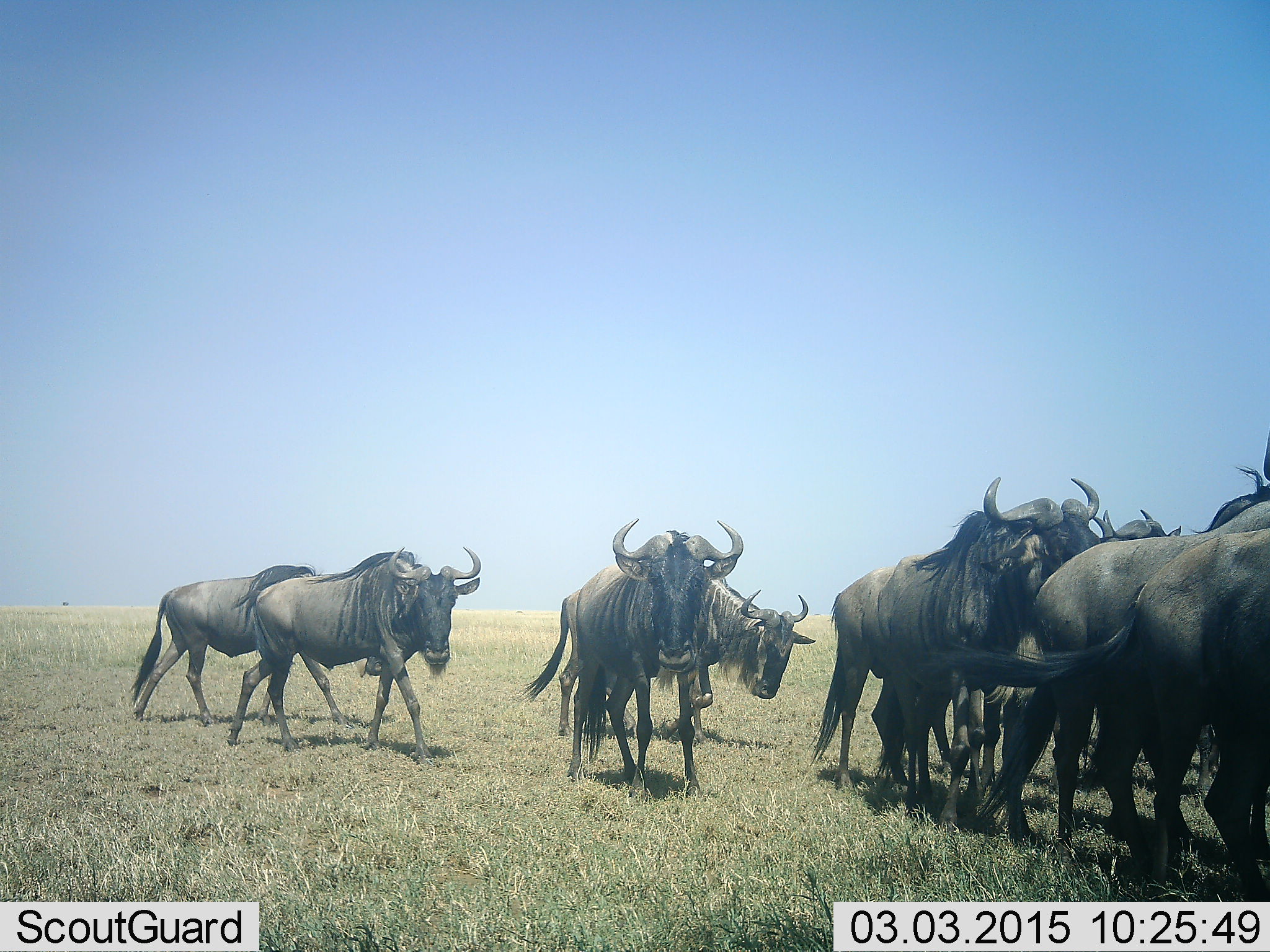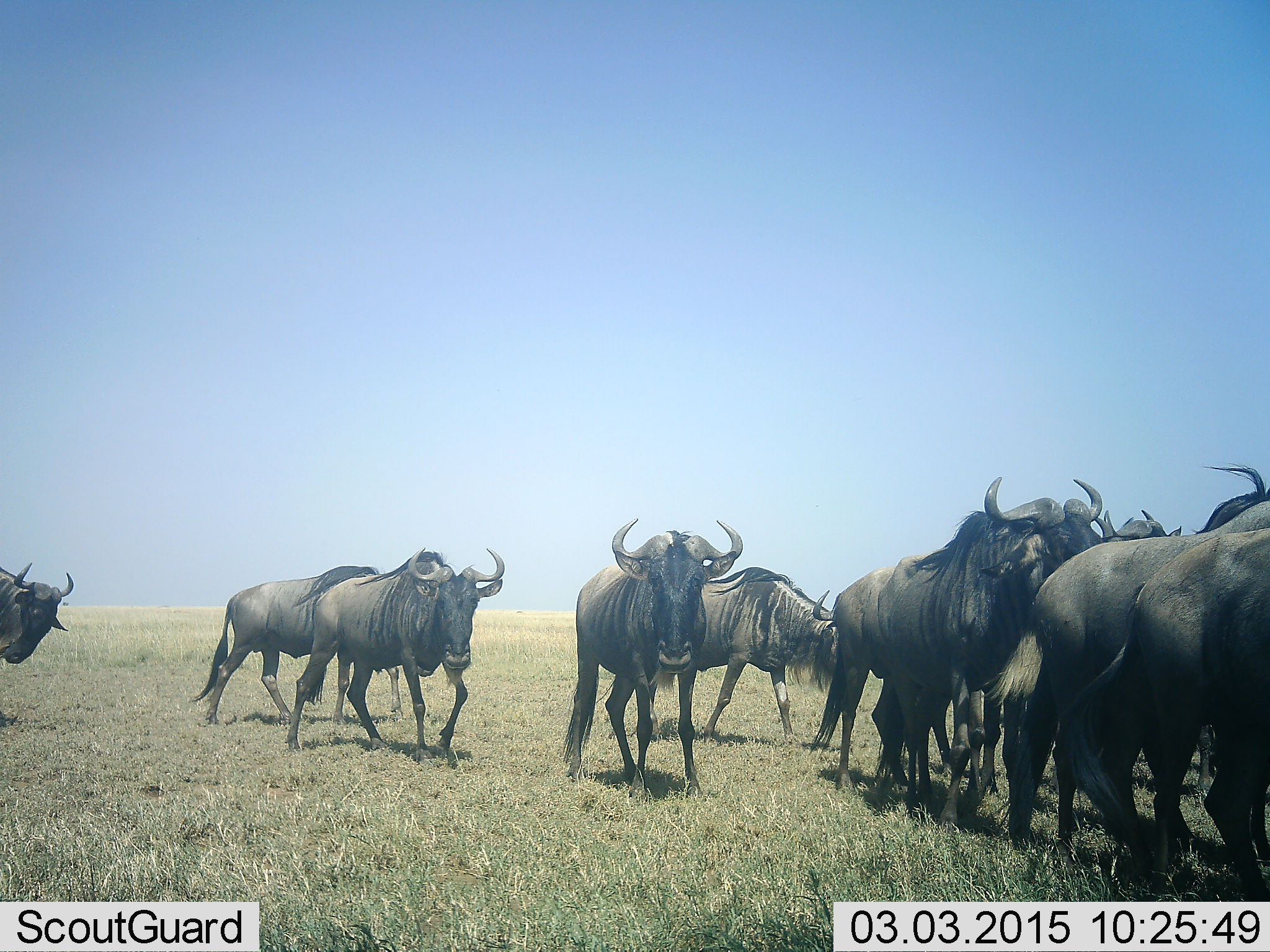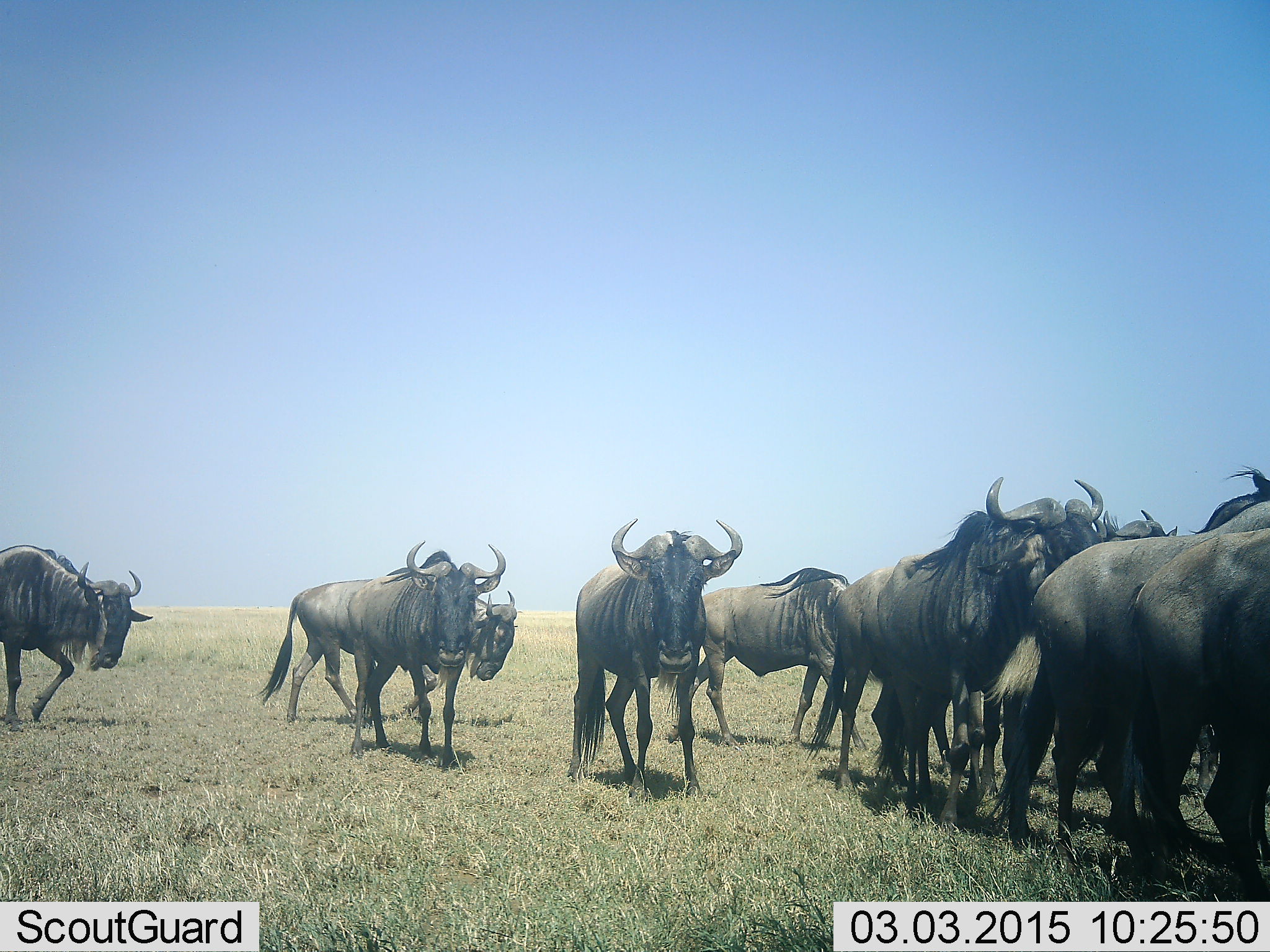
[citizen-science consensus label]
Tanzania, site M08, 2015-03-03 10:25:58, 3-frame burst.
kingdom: Animalia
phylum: Chordata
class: Mammalia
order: Artiodactyla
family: Bovidae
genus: Connochaetes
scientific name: Connochaetes taurinus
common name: blue wildebeest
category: wildebeest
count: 11-50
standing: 70%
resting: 10%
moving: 80%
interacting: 30%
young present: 0%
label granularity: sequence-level